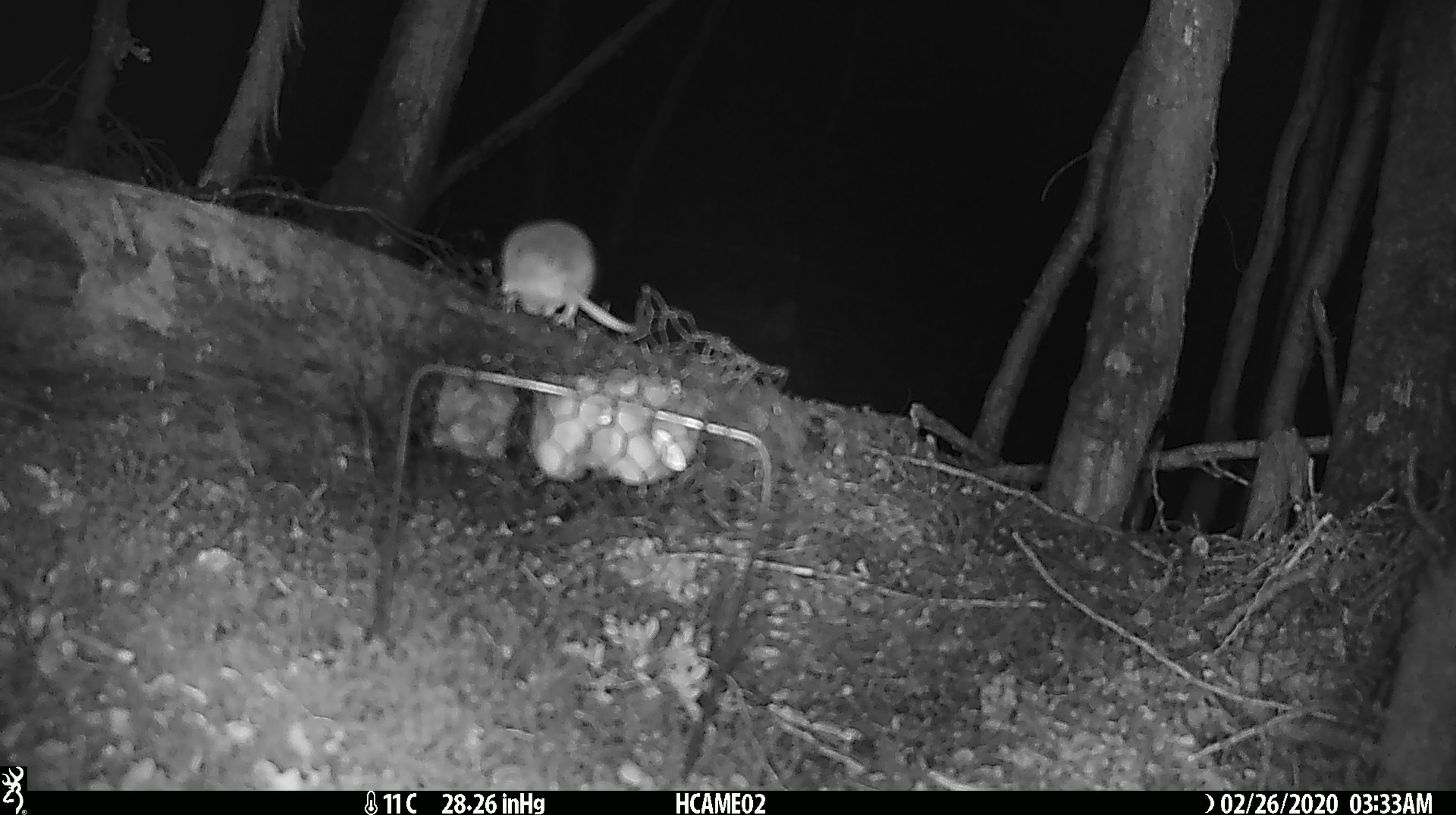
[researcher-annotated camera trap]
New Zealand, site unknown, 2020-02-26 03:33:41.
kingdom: Animalia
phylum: Chordata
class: Mammalia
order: Rodentia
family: Muridae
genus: Mus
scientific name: Mus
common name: mouse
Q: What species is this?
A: Mouse (Mus).